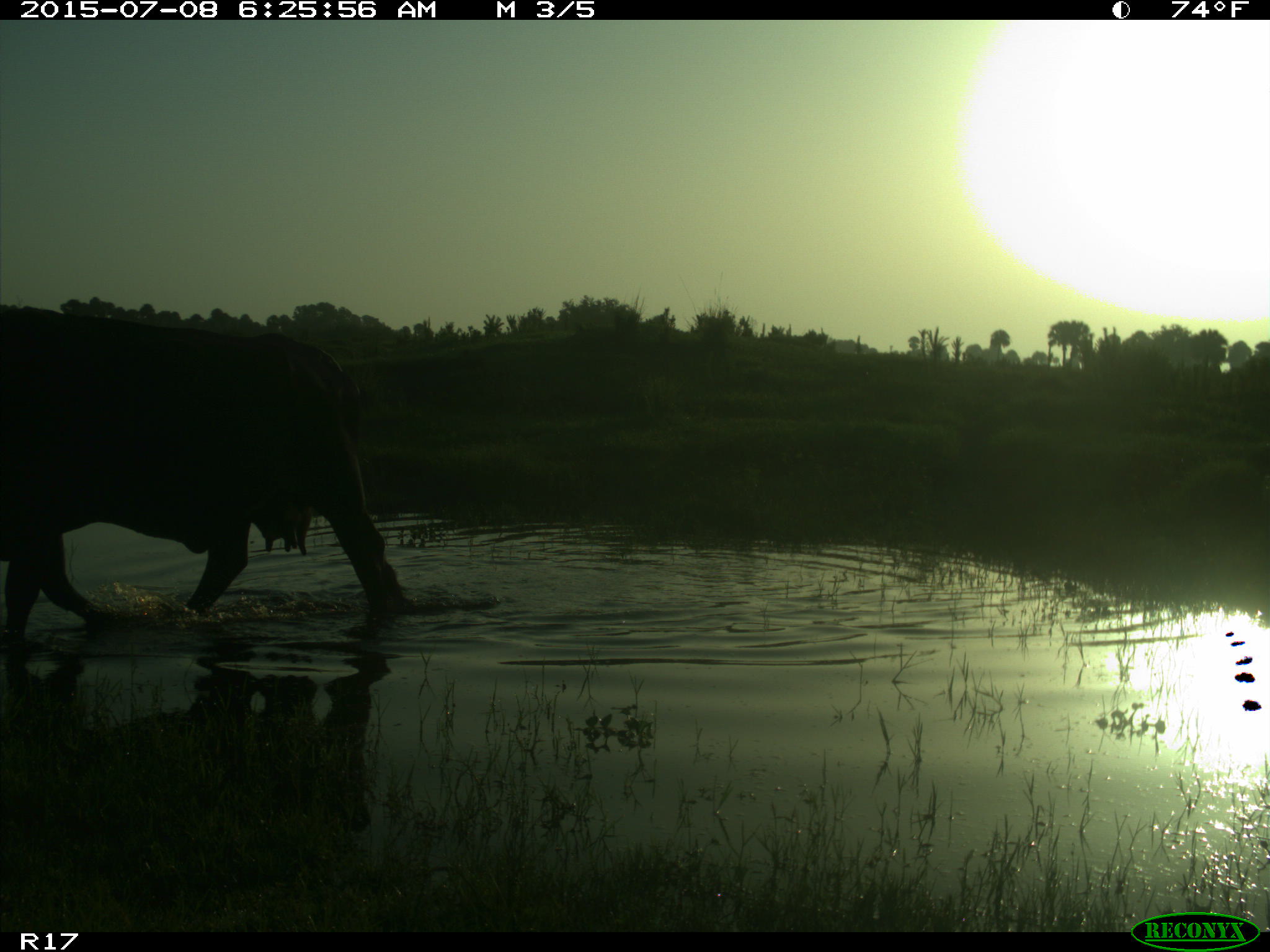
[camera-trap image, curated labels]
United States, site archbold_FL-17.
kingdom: Animalia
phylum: Chordata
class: Mammalia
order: Artiodactyla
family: Bovidae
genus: Bos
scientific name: Bos taurus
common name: domestic cow